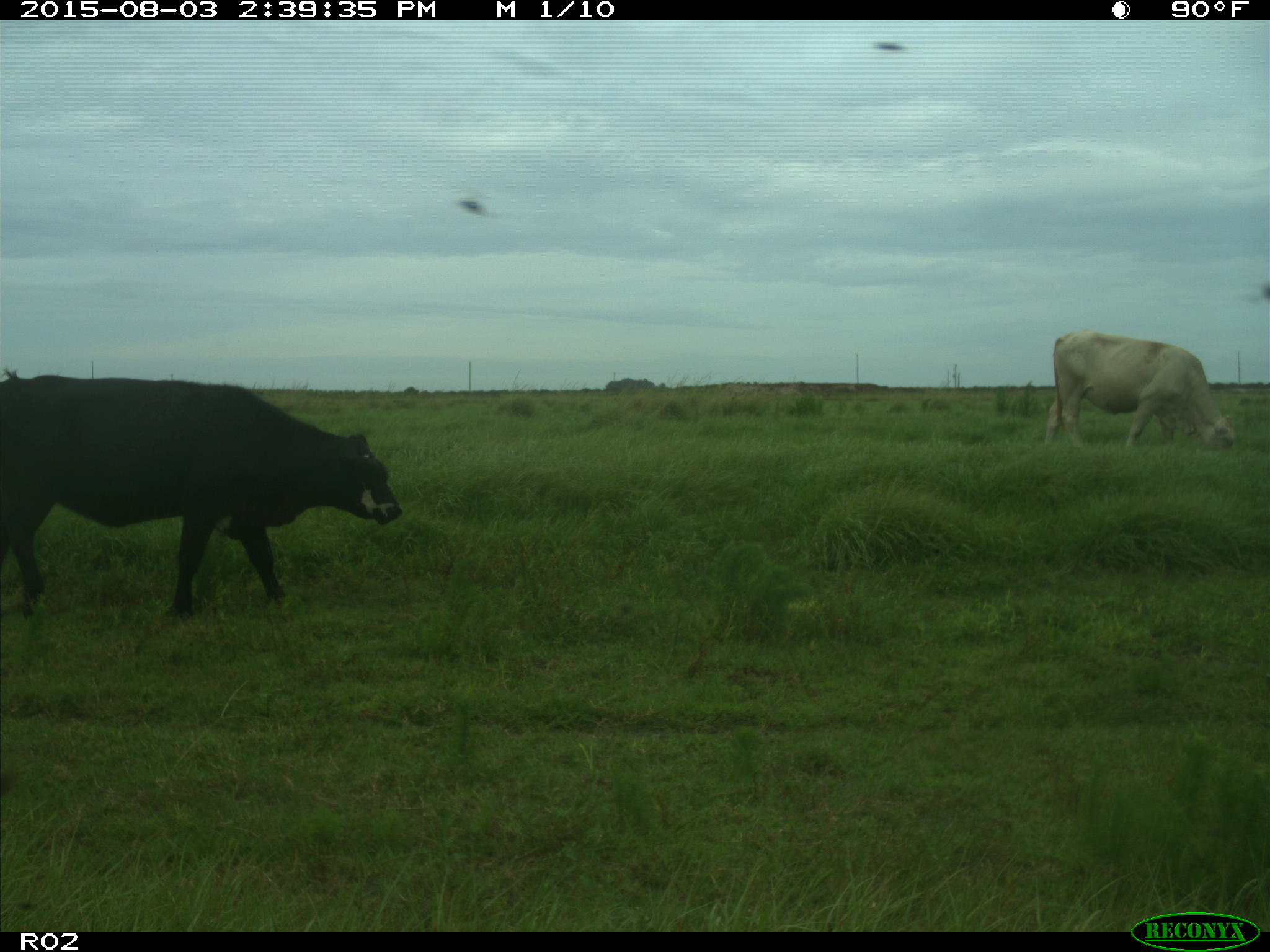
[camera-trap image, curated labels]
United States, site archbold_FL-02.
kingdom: Animalia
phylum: Chordata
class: Mammalia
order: Artiodactyla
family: Bovidae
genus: Bos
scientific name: Bos taurus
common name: domestic cow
Bos taurus (domestic cow).